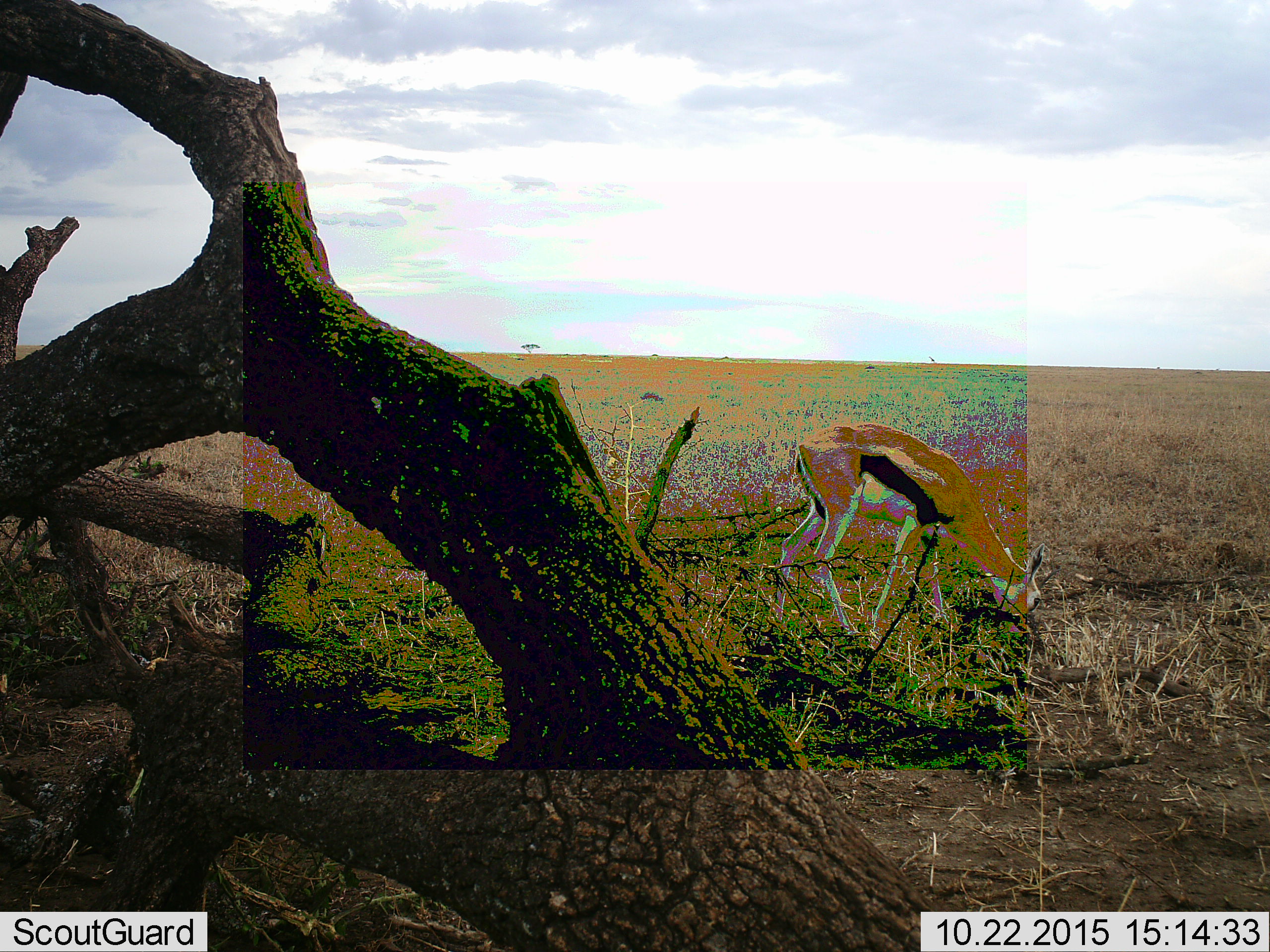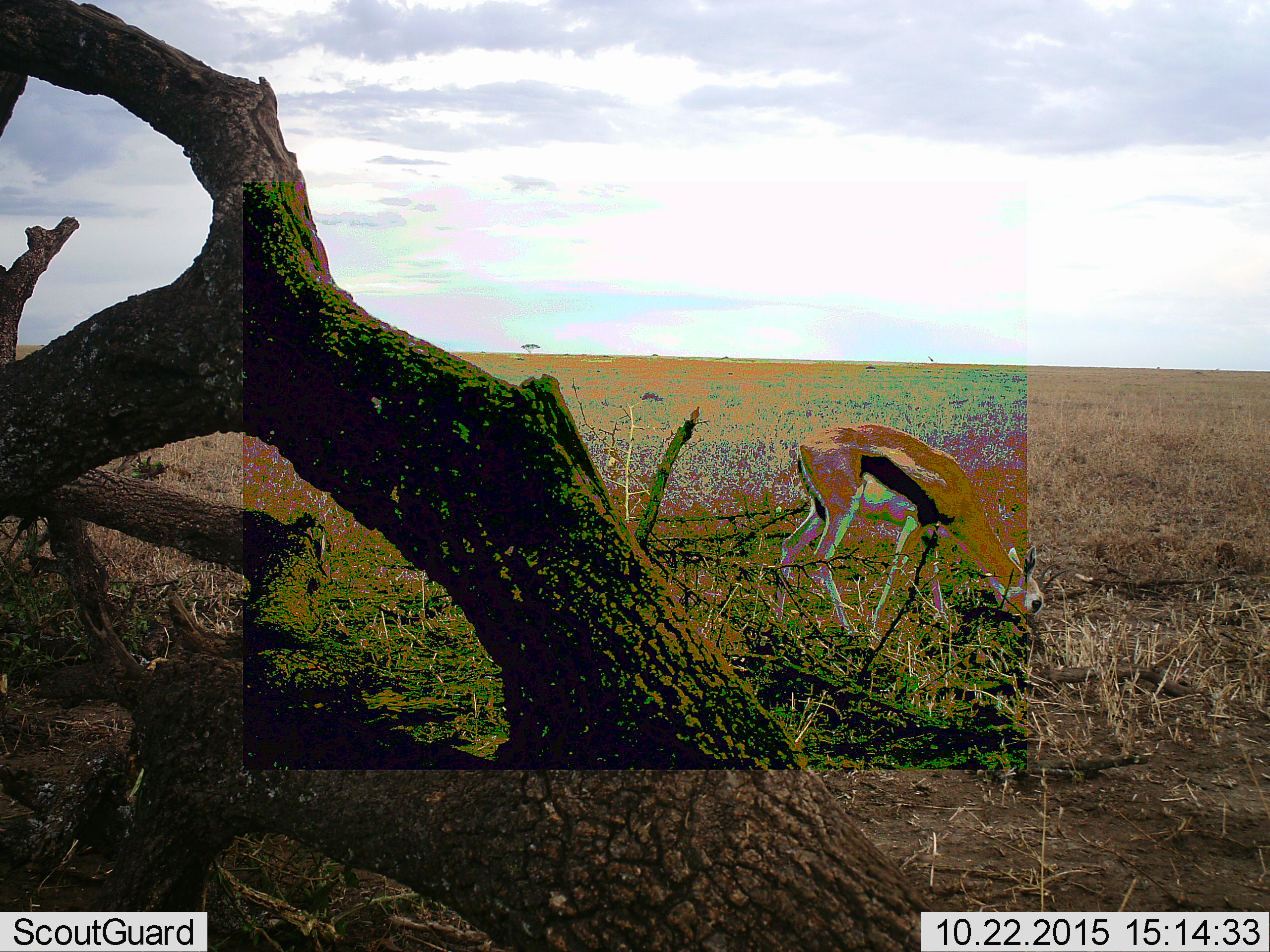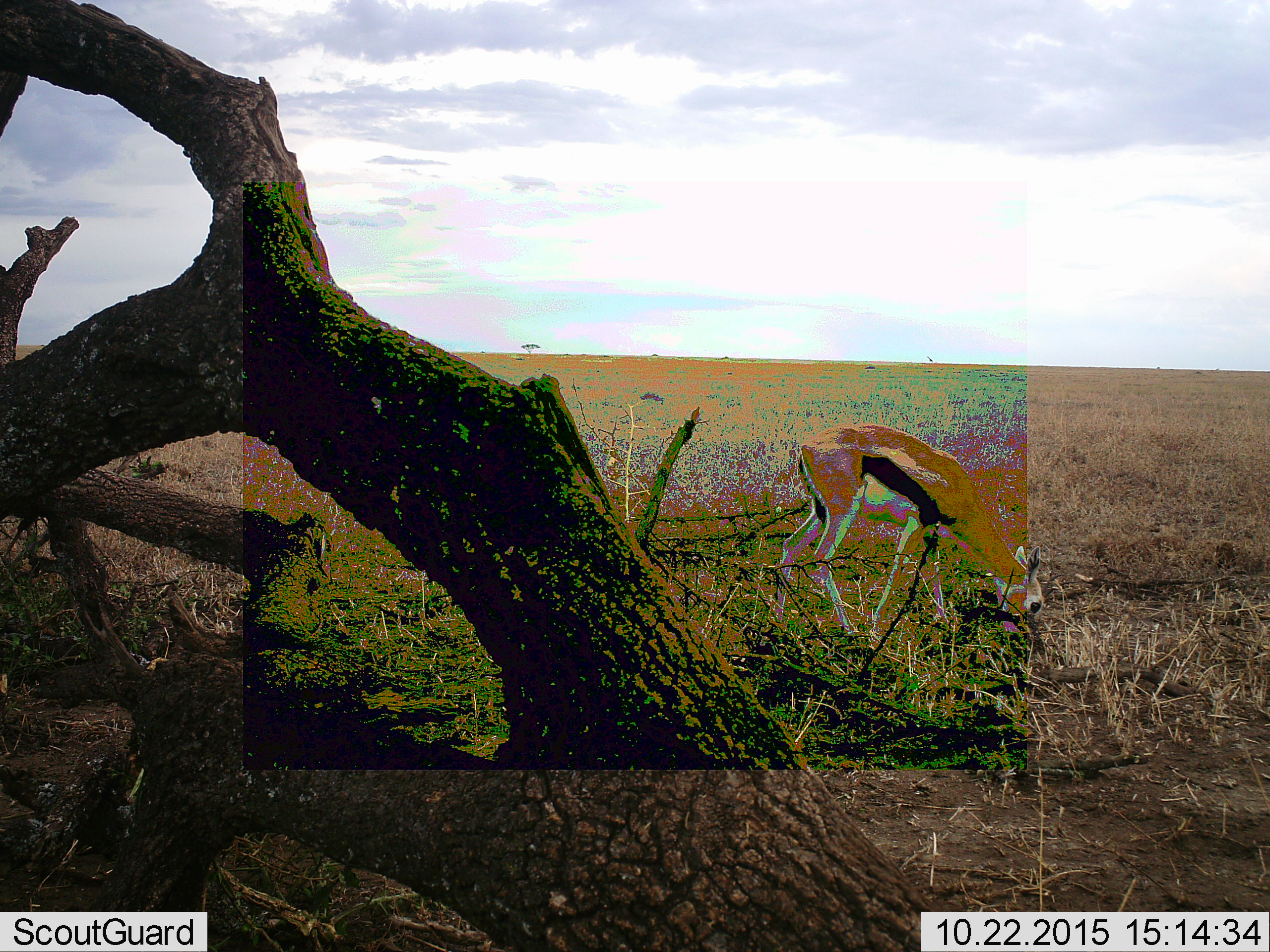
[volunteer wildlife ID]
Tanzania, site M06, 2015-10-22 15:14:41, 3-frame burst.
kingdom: Animalia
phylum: Chordata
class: Mammalia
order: Artiodactyla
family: Bovidae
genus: Eudorcas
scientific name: Eudorcas thomsonii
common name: thomson's gazelle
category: gazellethomsons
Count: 1.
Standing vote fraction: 25%.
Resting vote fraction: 0%.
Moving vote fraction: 0%.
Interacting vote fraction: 0%.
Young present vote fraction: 0%.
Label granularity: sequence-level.